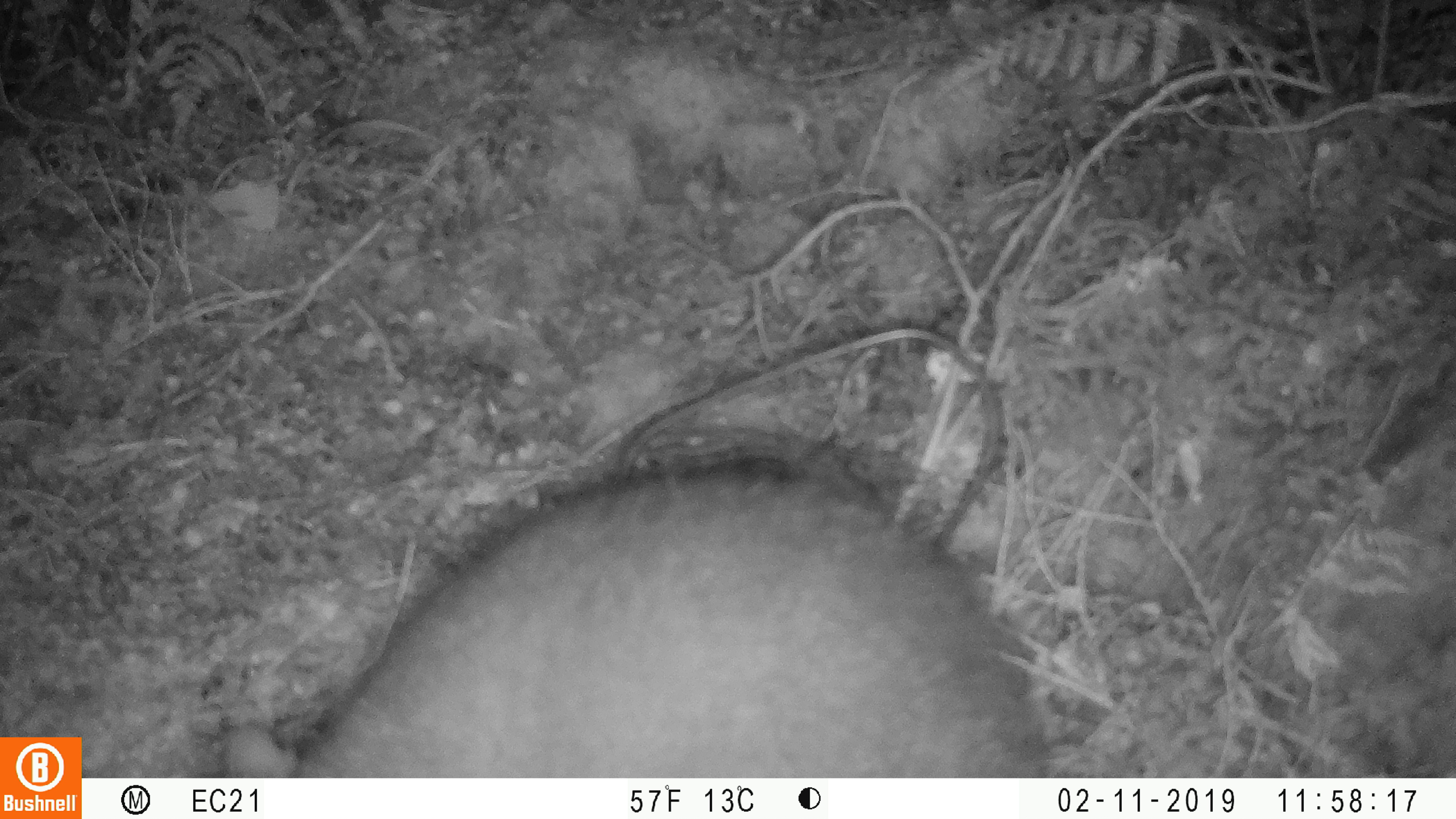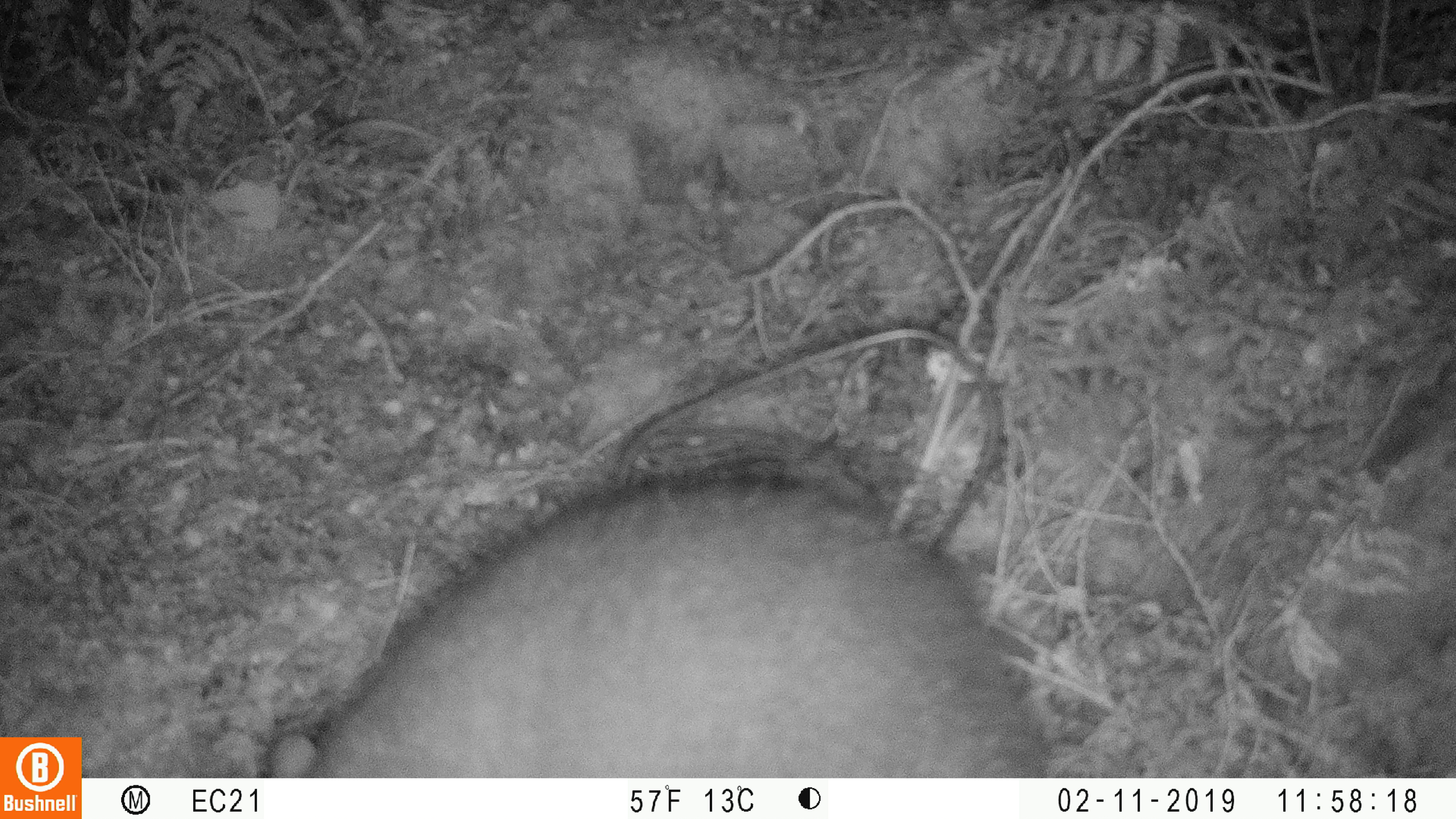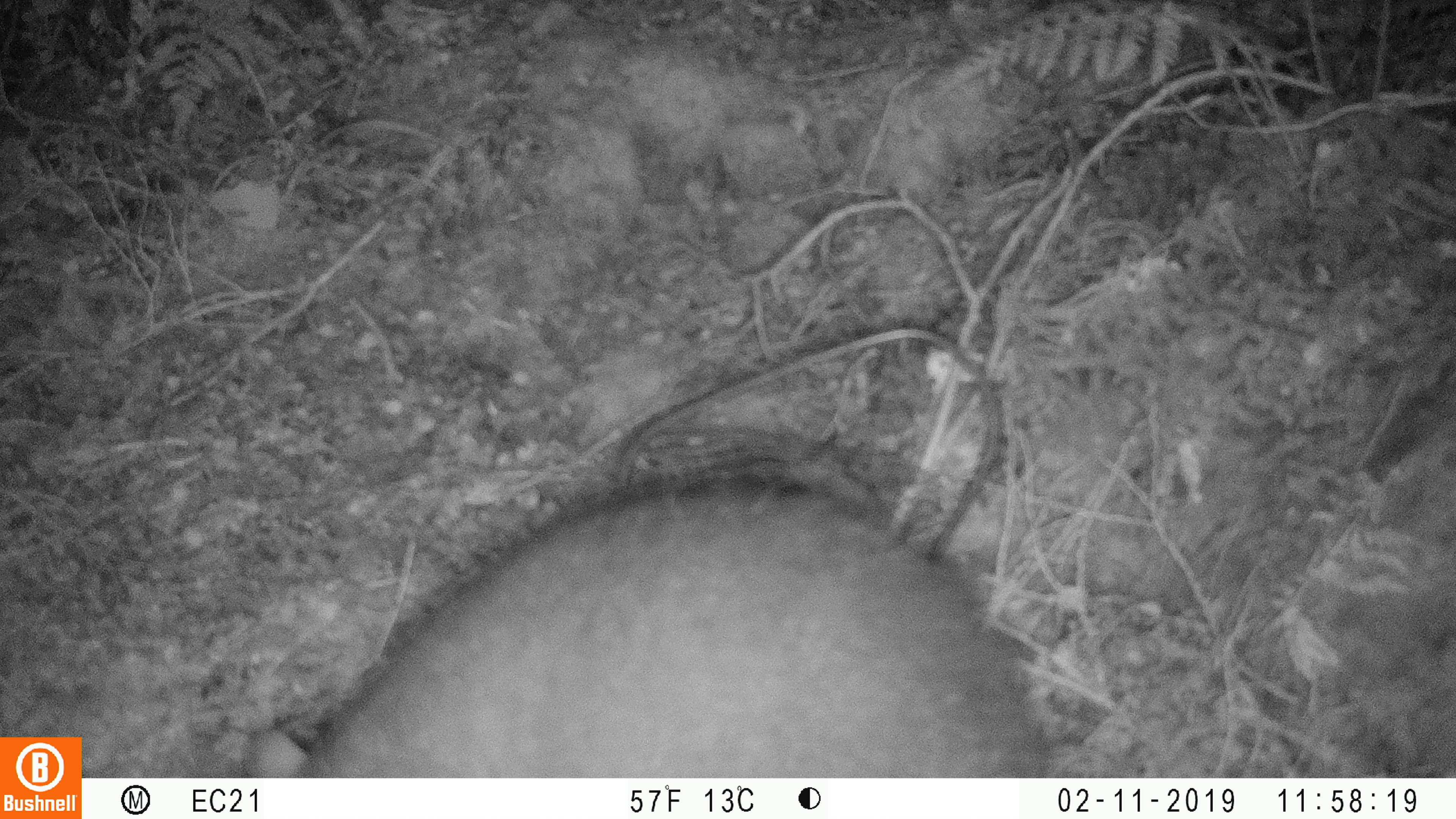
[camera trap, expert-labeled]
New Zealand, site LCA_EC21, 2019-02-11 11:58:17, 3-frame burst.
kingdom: Animalia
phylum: Chordata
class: Mammalia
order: Diprotodontia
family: Phalangeridae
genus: Trichosurus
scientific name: Trichosurus vulpecula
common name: common brushtail possum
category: possum